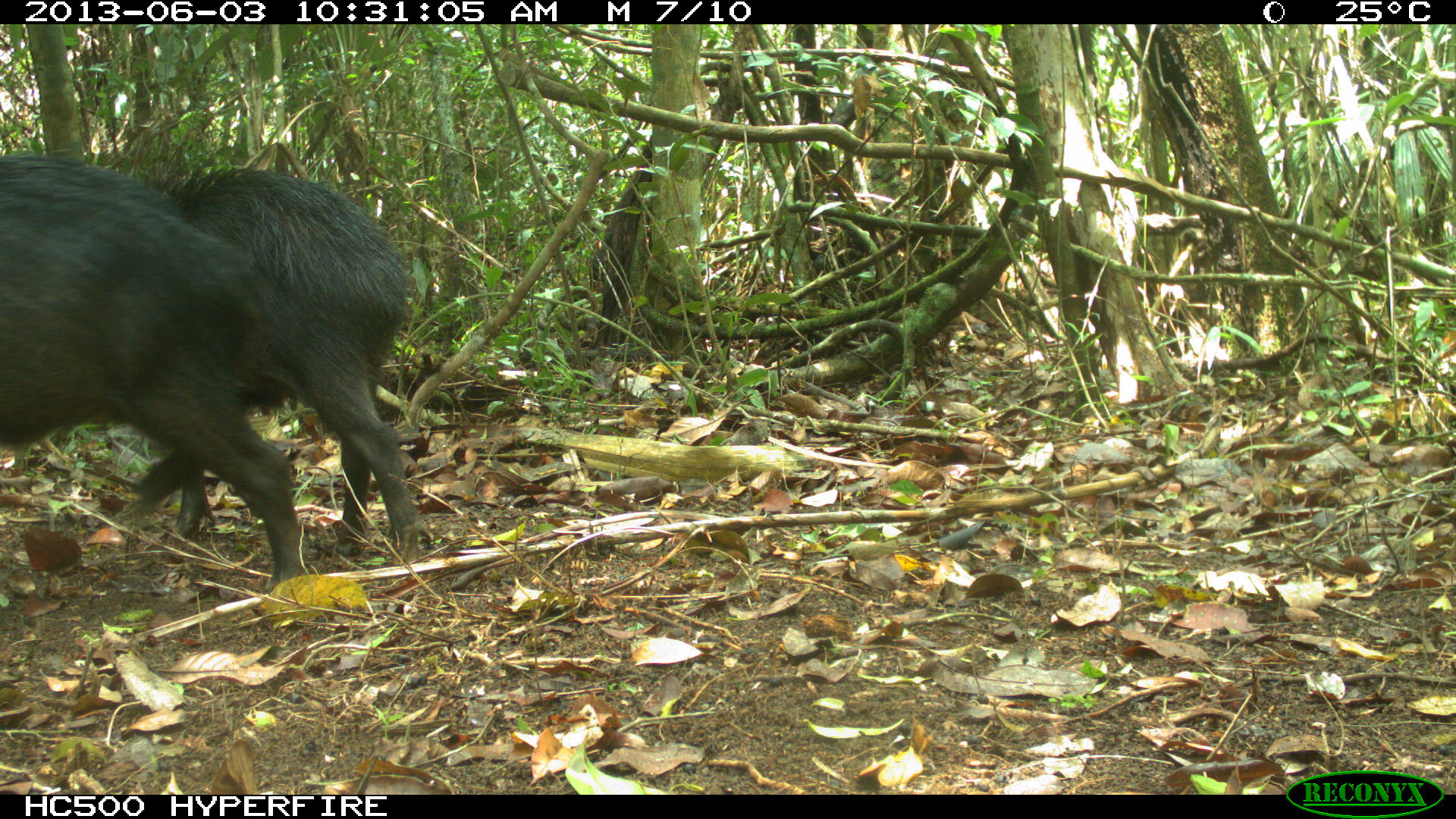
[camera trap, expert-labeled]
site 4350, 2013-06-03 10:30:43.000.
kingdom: Animalia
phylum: Chordata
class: Mammalia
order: Artiodactyla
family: Tayassuidae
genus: Tayassu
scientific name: Tayassu pecari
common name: white-lipped peccary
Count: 6.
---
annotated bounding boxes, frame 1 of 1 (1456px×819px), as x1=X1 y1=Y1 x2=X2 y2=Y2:
tayassu pecari: x1=0 y1=148 x2=311 y2=592; x1=144 y1=167 x2=422 y2=556